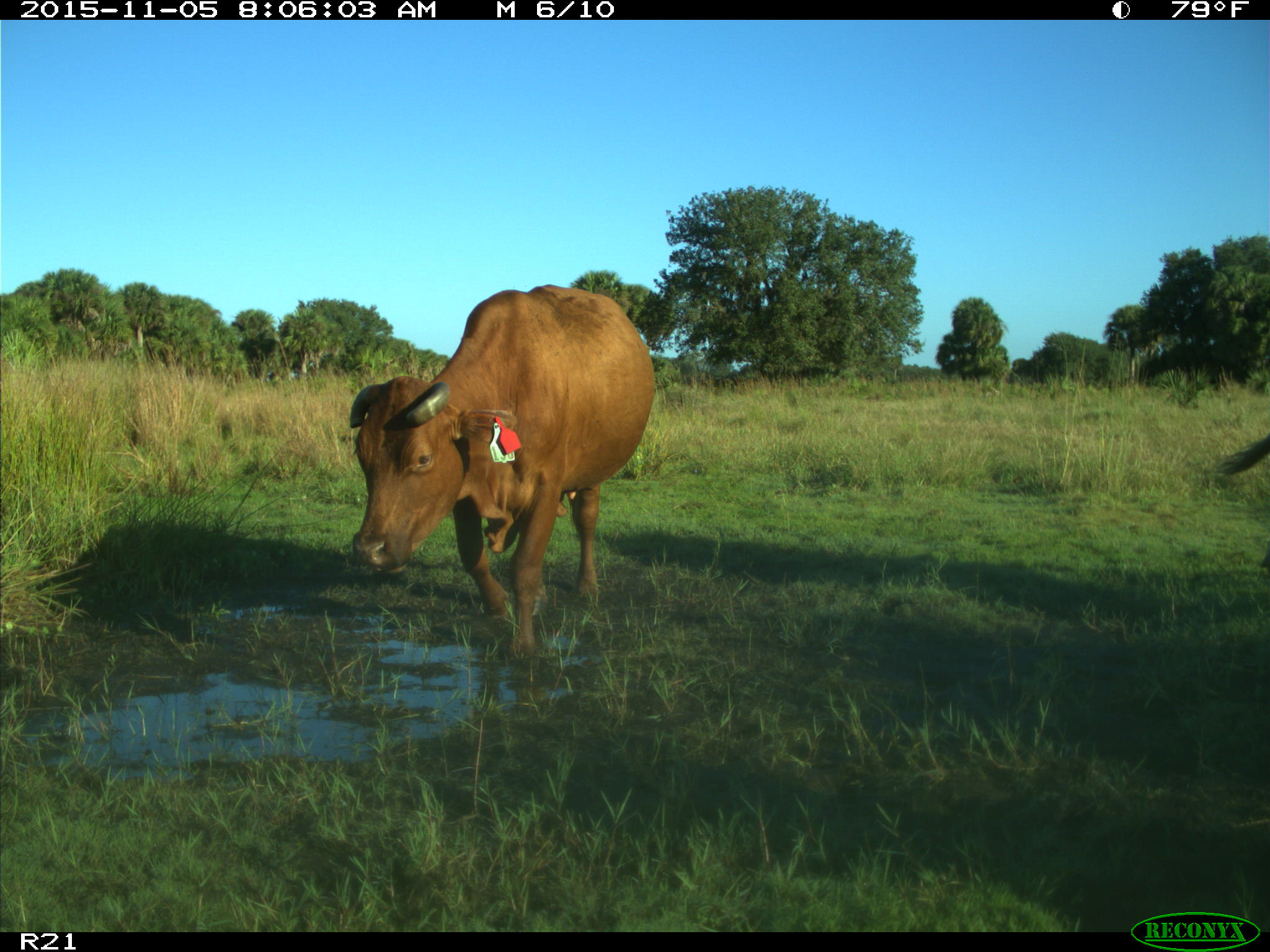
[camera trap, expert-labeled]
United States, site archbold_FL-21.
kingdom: Animalia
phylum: Chordata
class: Mammalia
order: Artiodactyla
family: Bovidae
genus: Bos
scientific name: Bos taurus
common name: domestic cow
Bos taurus (domestic cow).